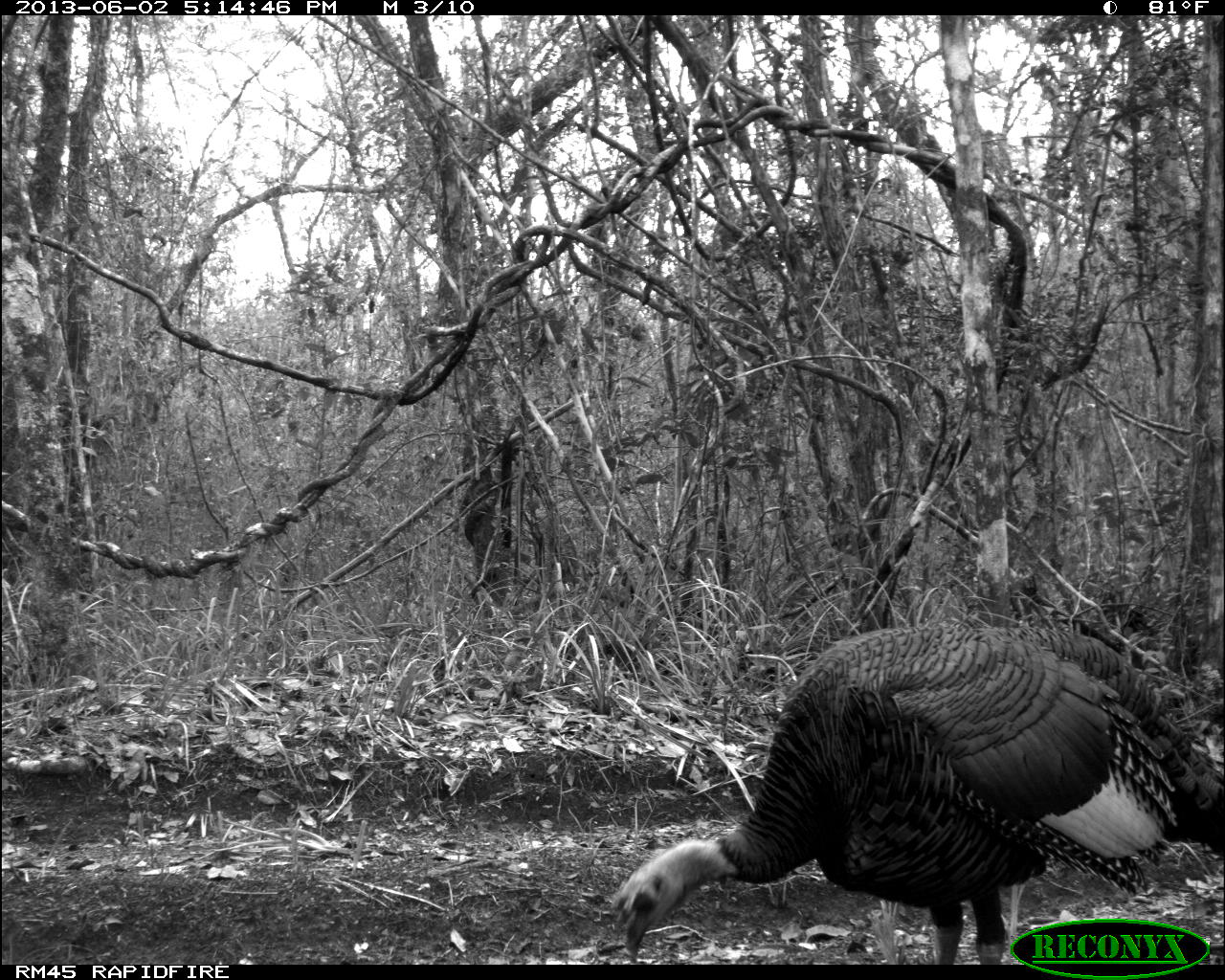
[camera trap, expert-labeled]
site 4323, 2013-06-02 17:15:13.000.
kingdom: Animalia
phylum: Chordata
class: Aves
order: Galliformes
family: Phasianidae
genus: Meleagris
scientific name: Meleagris ocellata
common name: ocellated turkey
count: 1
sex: male